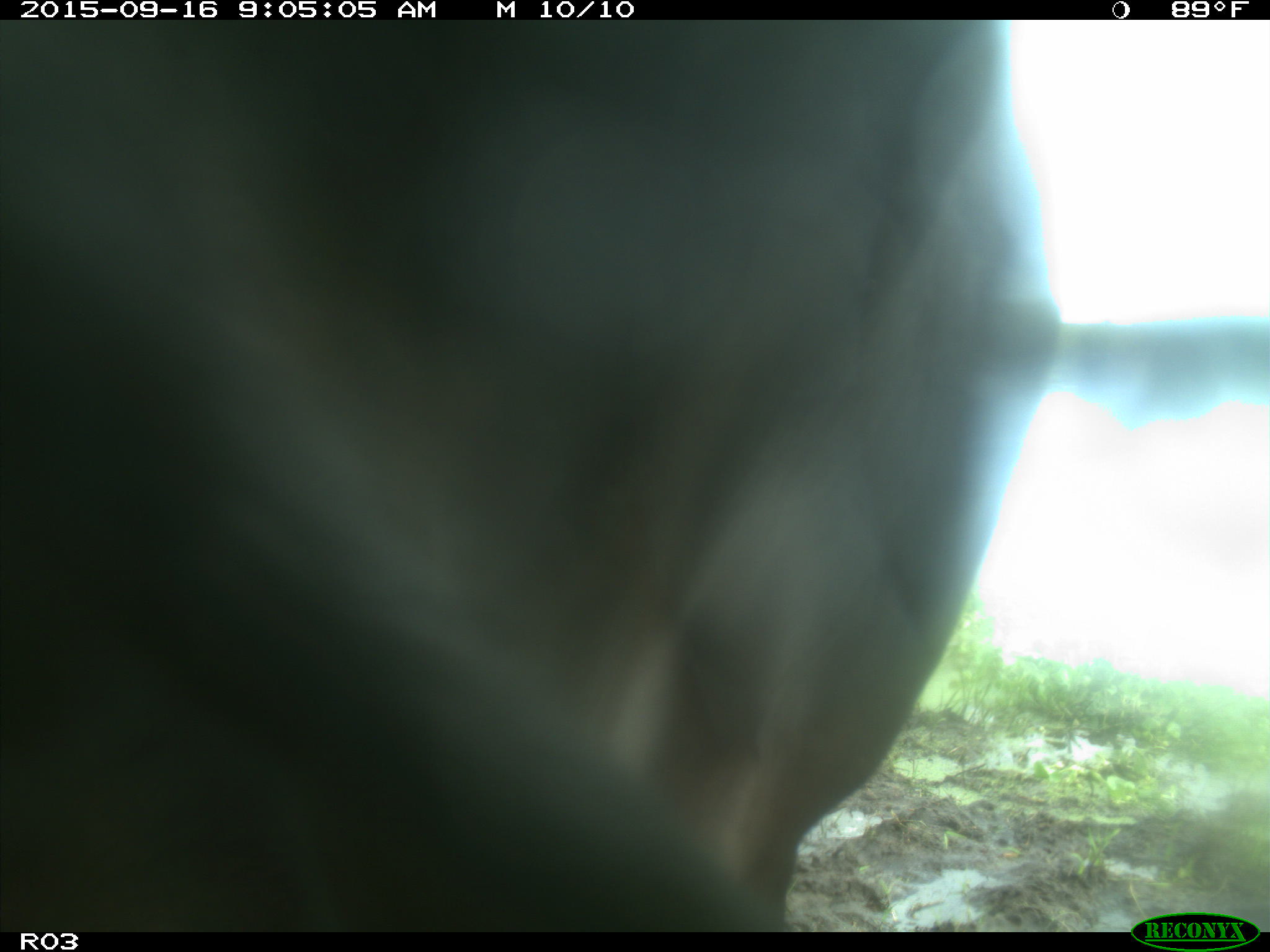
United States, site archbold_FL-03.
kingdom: Animalia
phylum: Chordata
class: Mammalia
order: Artiodactyla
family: Bovidae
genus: Bos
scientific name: Bos taurus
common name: domestic cow